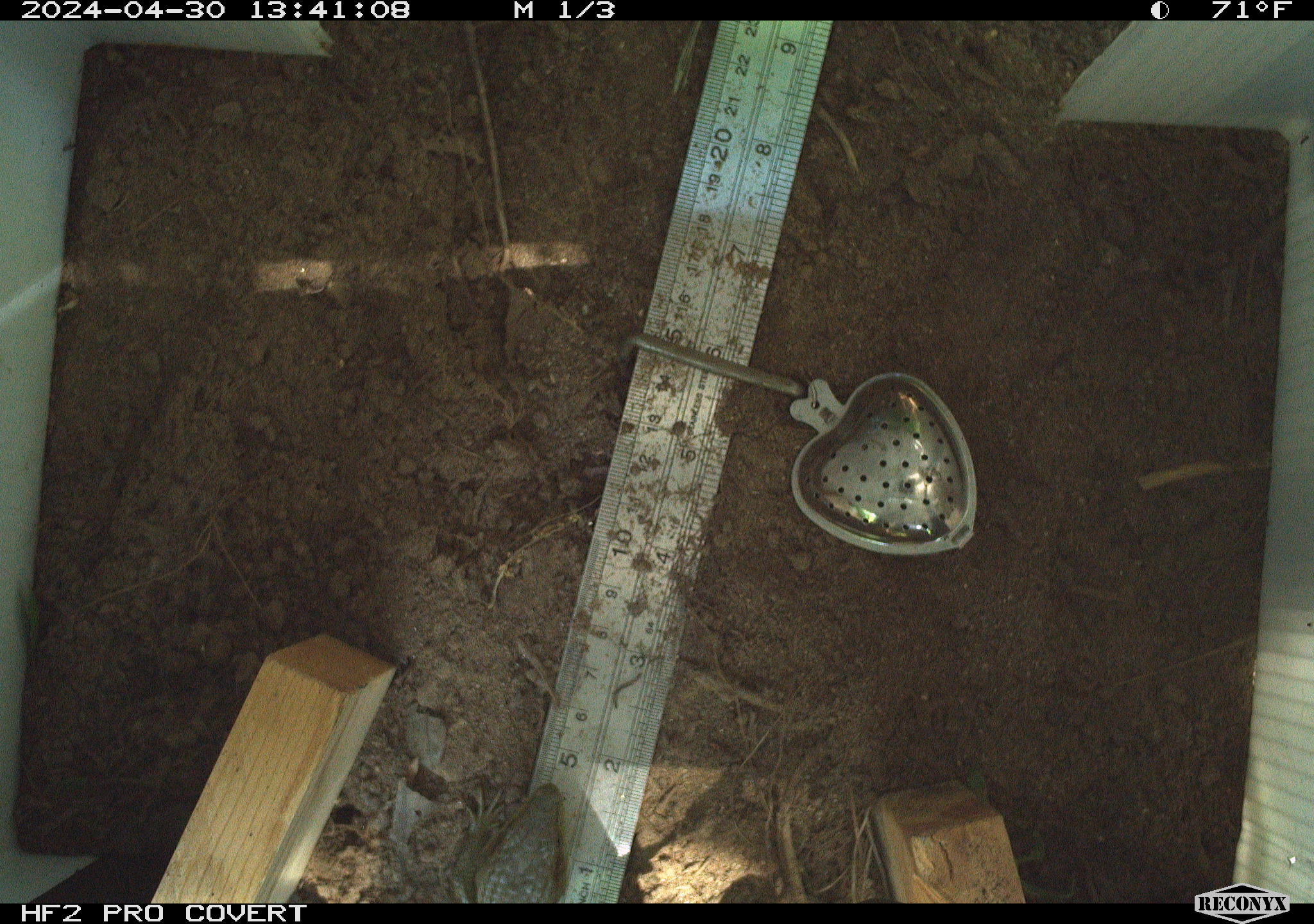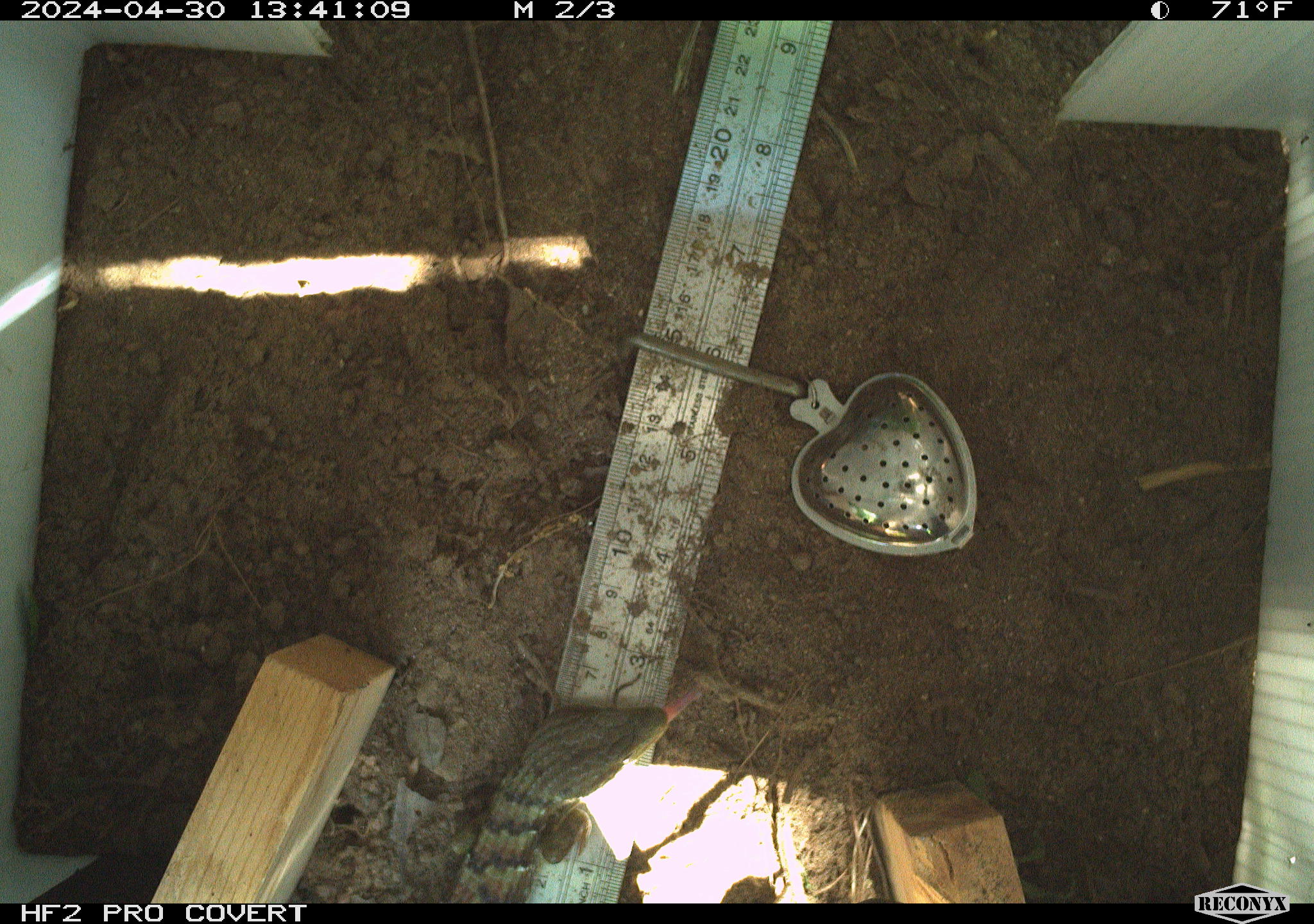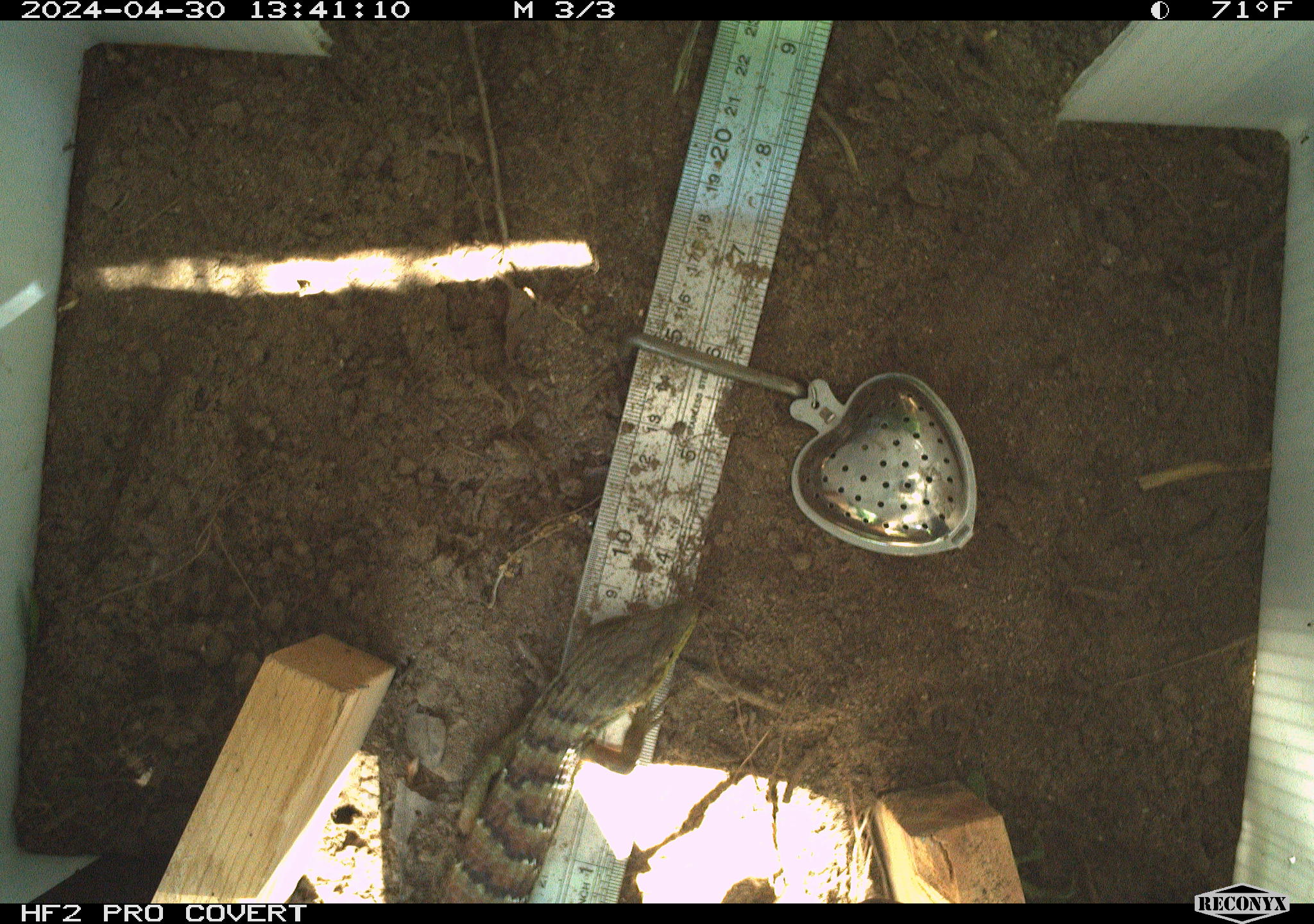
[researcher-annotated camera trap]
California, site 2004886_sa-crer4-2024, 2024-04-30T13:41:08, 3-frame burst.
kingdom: Animalia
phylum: Chordata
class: Reptilia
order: Squamata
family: Anguidae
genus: Elgaria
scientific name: Elgaria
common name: alligator lizards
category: elgaria species